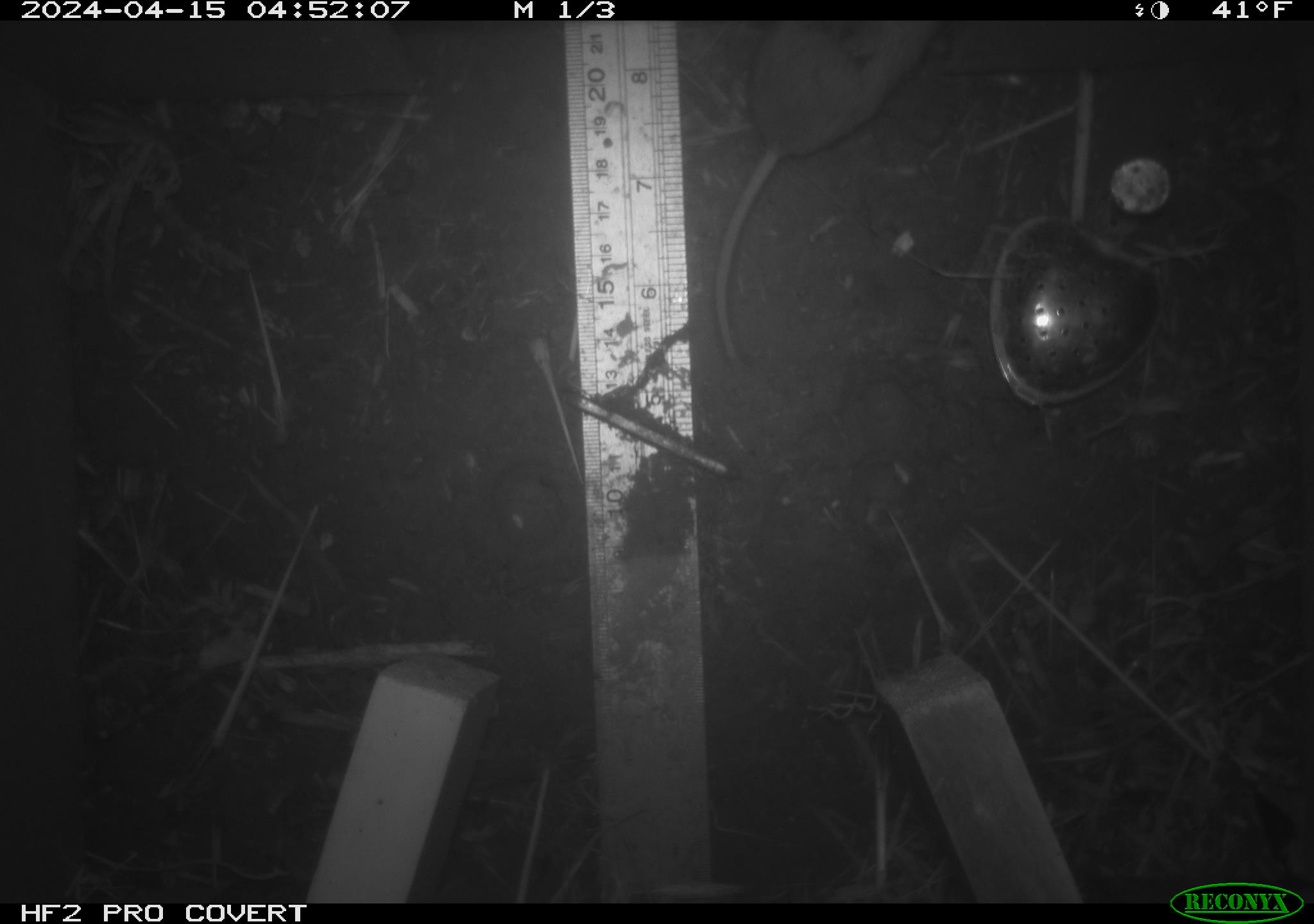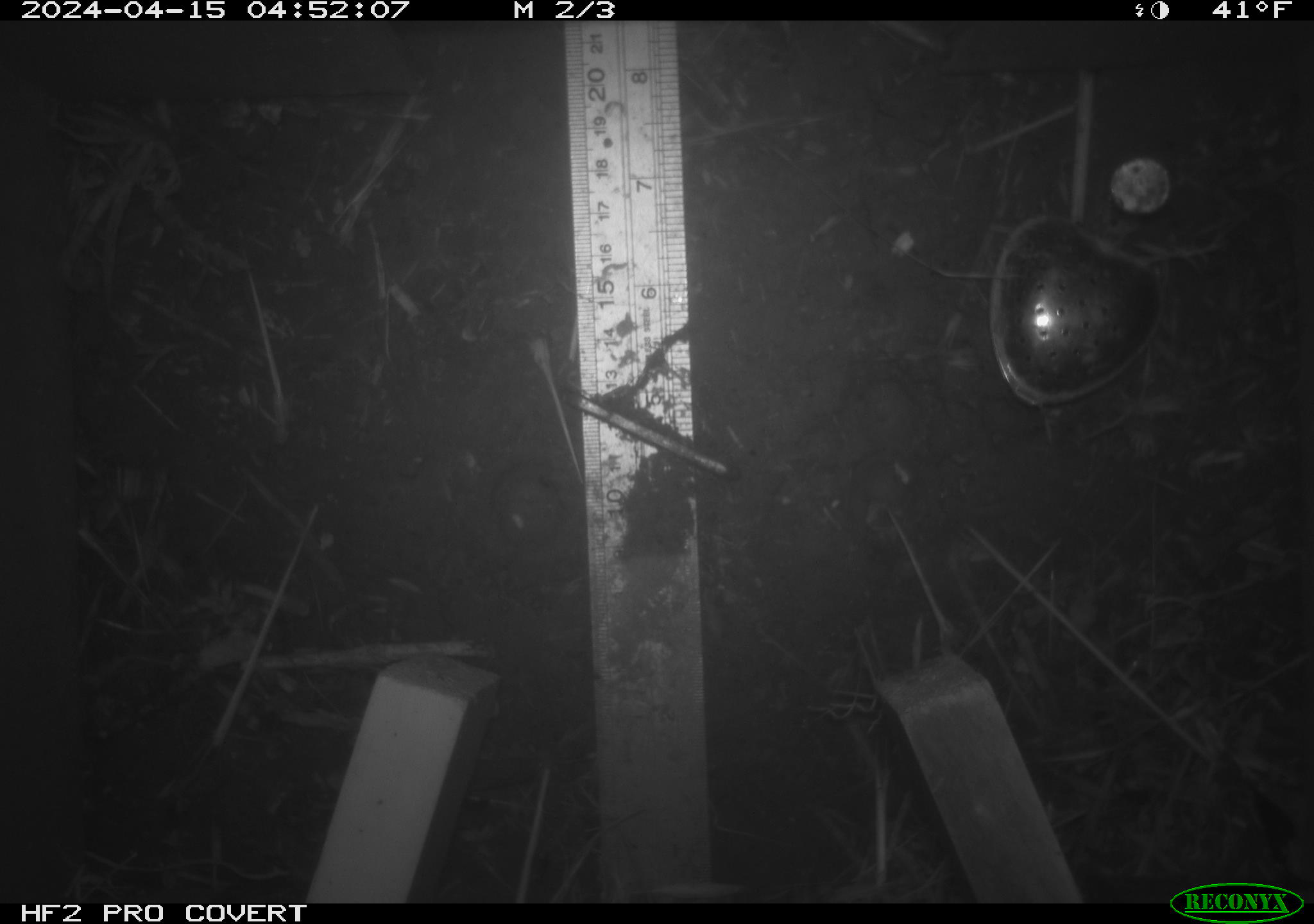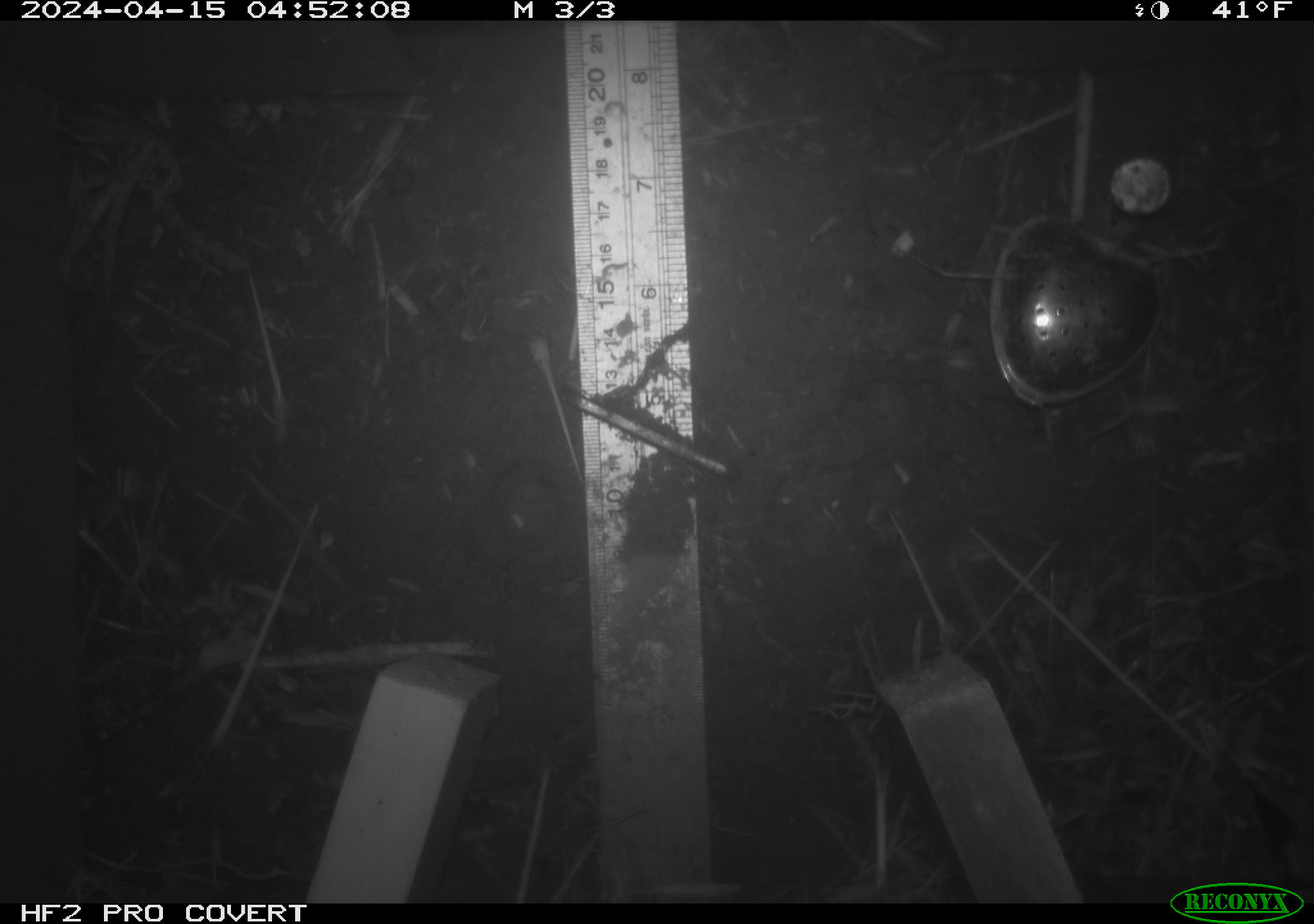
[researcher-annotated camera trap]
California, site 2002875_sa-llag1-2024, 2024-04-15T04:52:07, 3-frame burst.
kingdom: Animalia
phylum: Chordata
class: Mammalia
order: Rodentia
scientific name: Rodentia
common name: mouse species